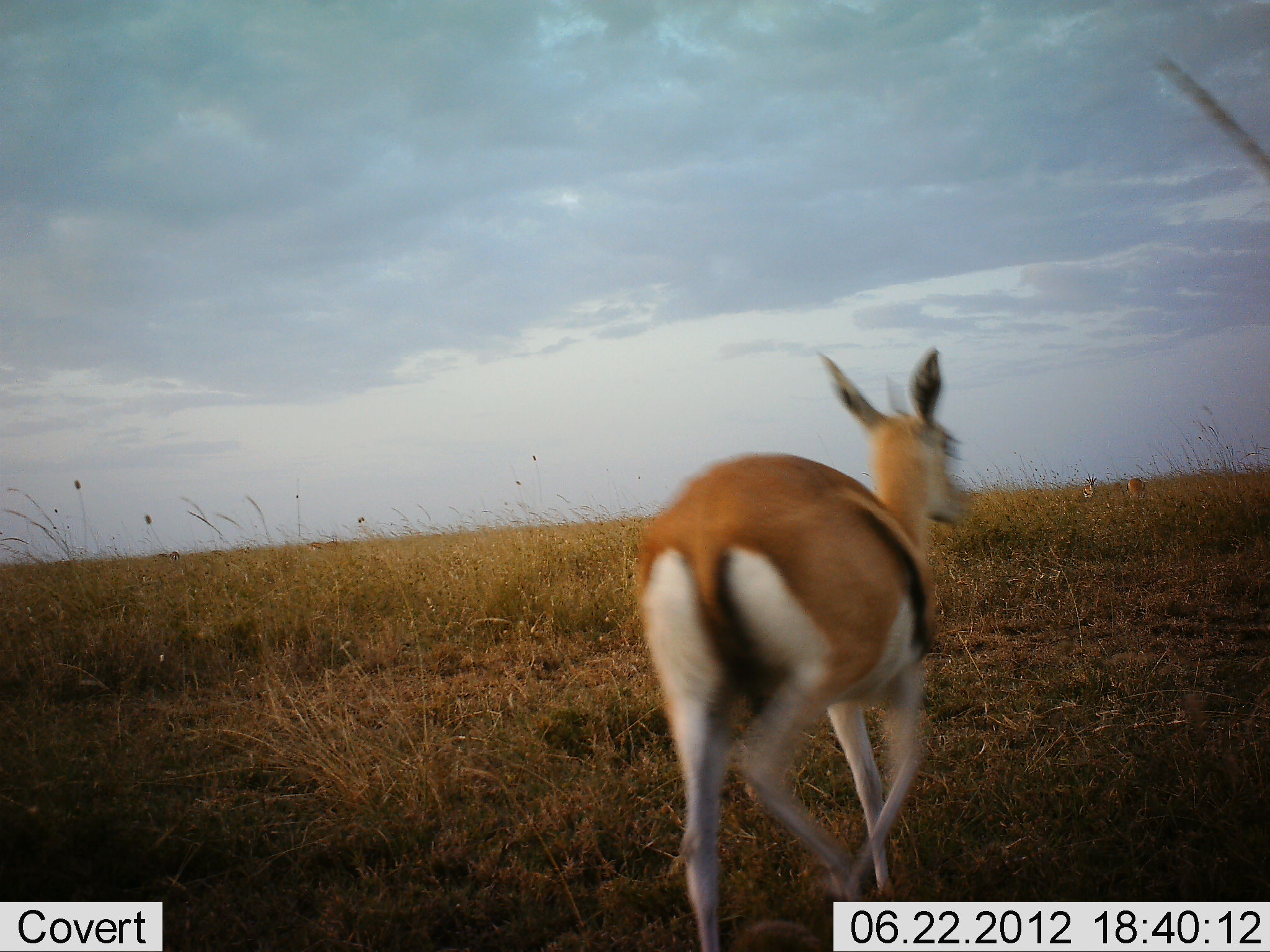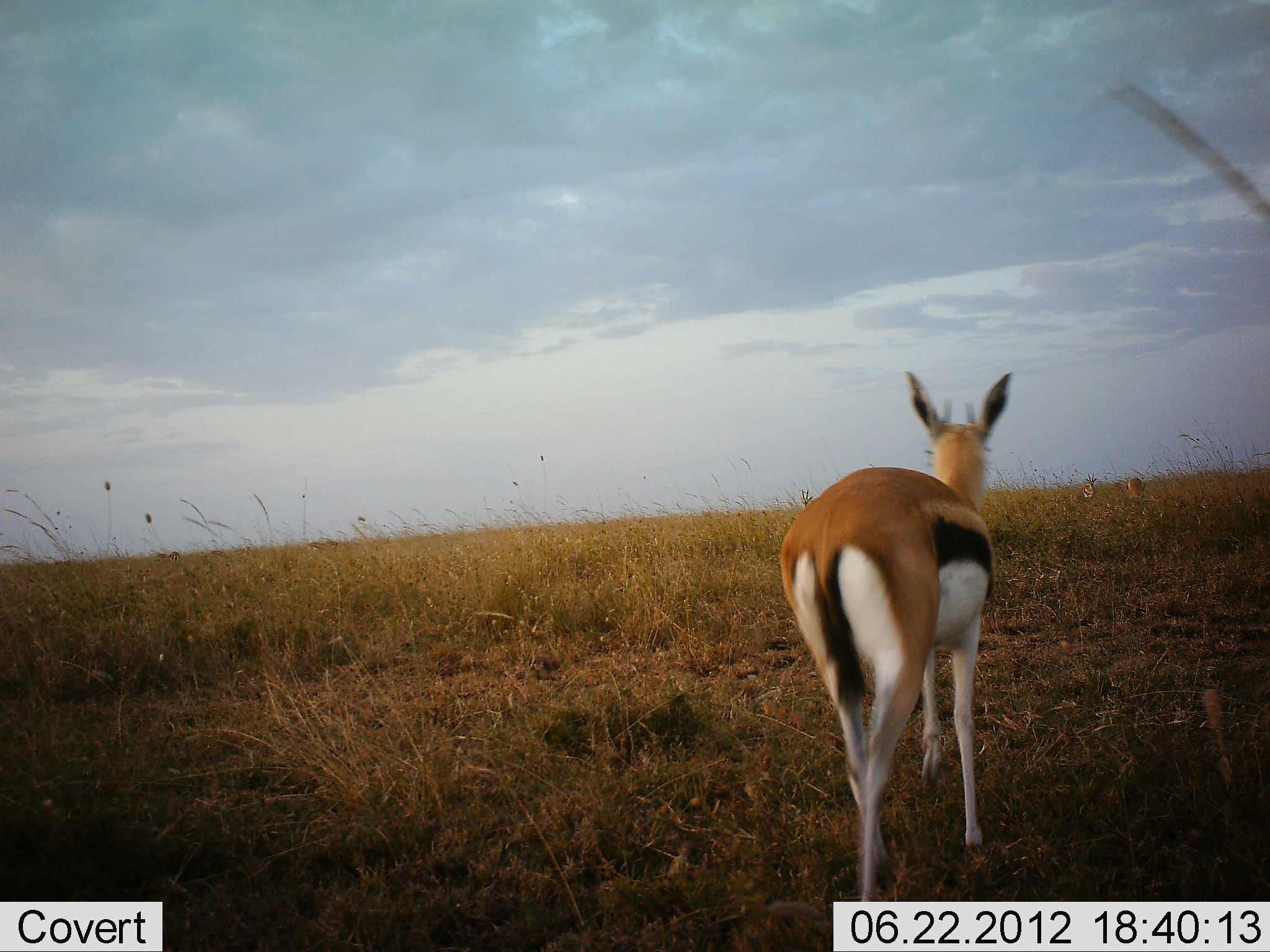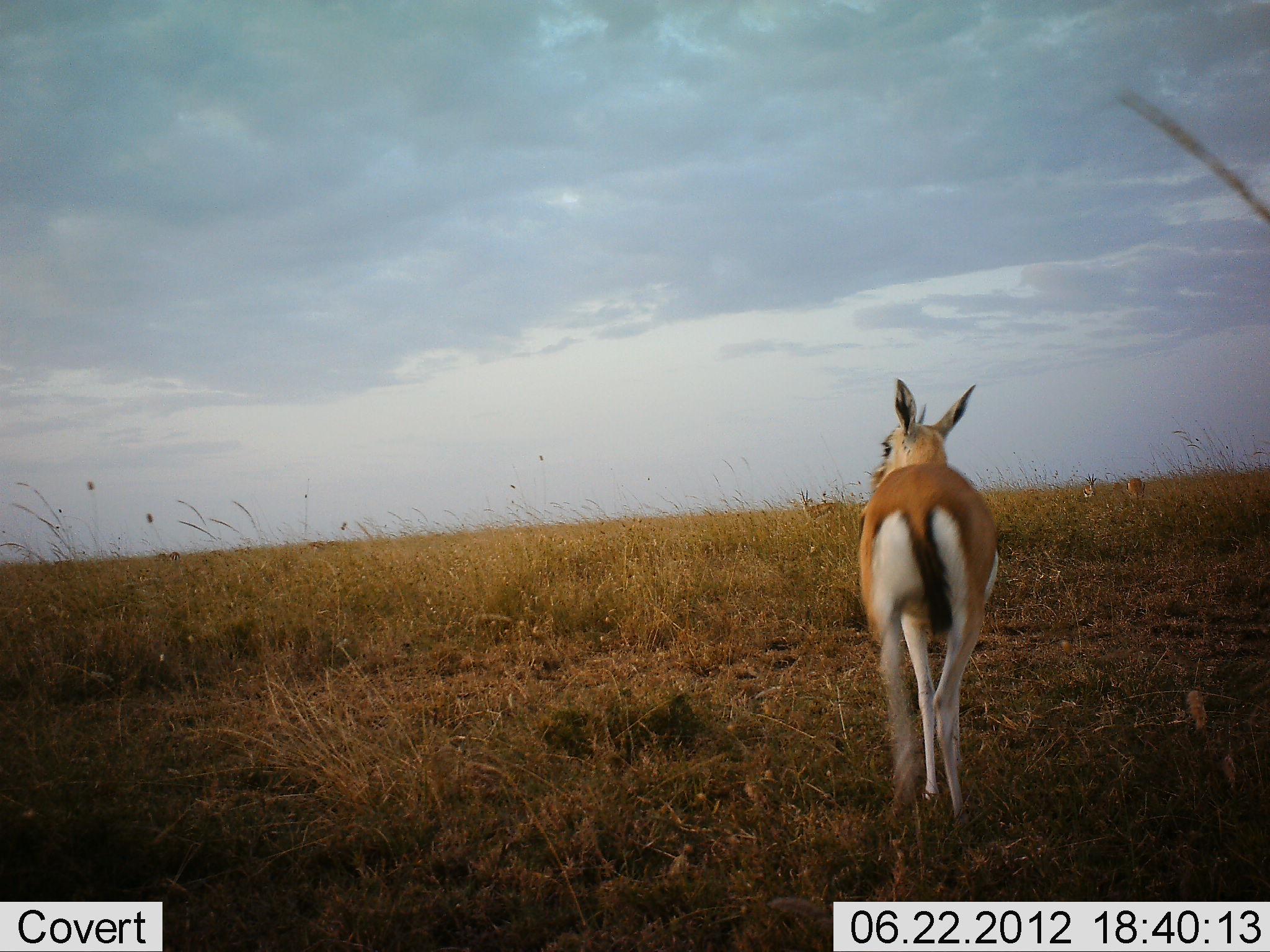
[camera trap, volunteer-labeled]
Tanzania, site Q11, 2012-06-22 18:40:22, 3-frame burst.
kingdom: Animalia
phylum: Chordata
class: Mammalia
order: Artiodactyla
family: Bovidae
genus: Eudorcas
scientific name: Eudorcas thomsonii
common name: thomson's gazelle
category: gazellethomsons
Gazellethomsons (thomson's gazelle) (Eudorcas thomsonii), count 1. Behavior (volunteer vote fractions): standing 10%, resting 0%, moving 90%, interacting 0%. Young present (vote fraction): 0%. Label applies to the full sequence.